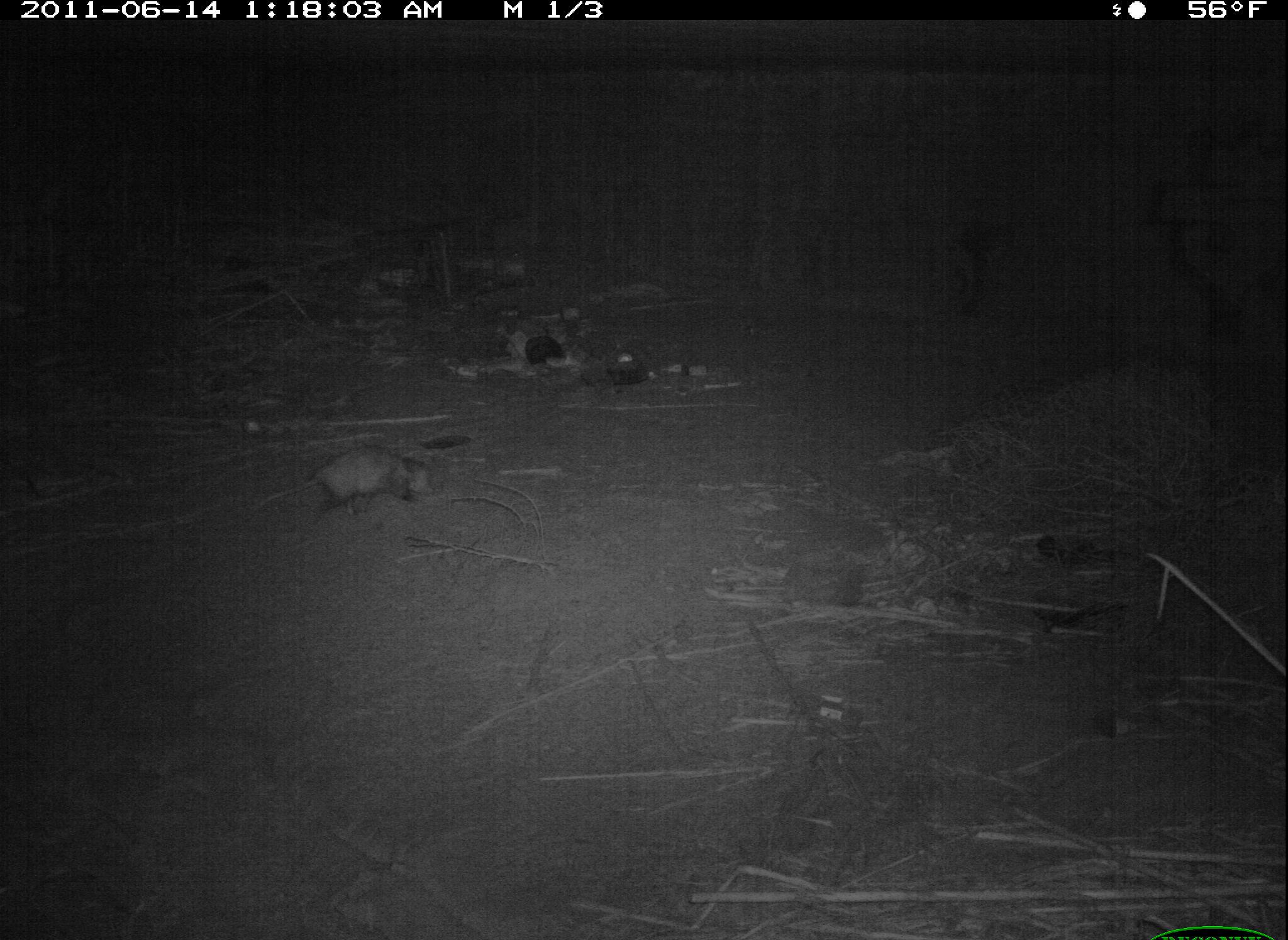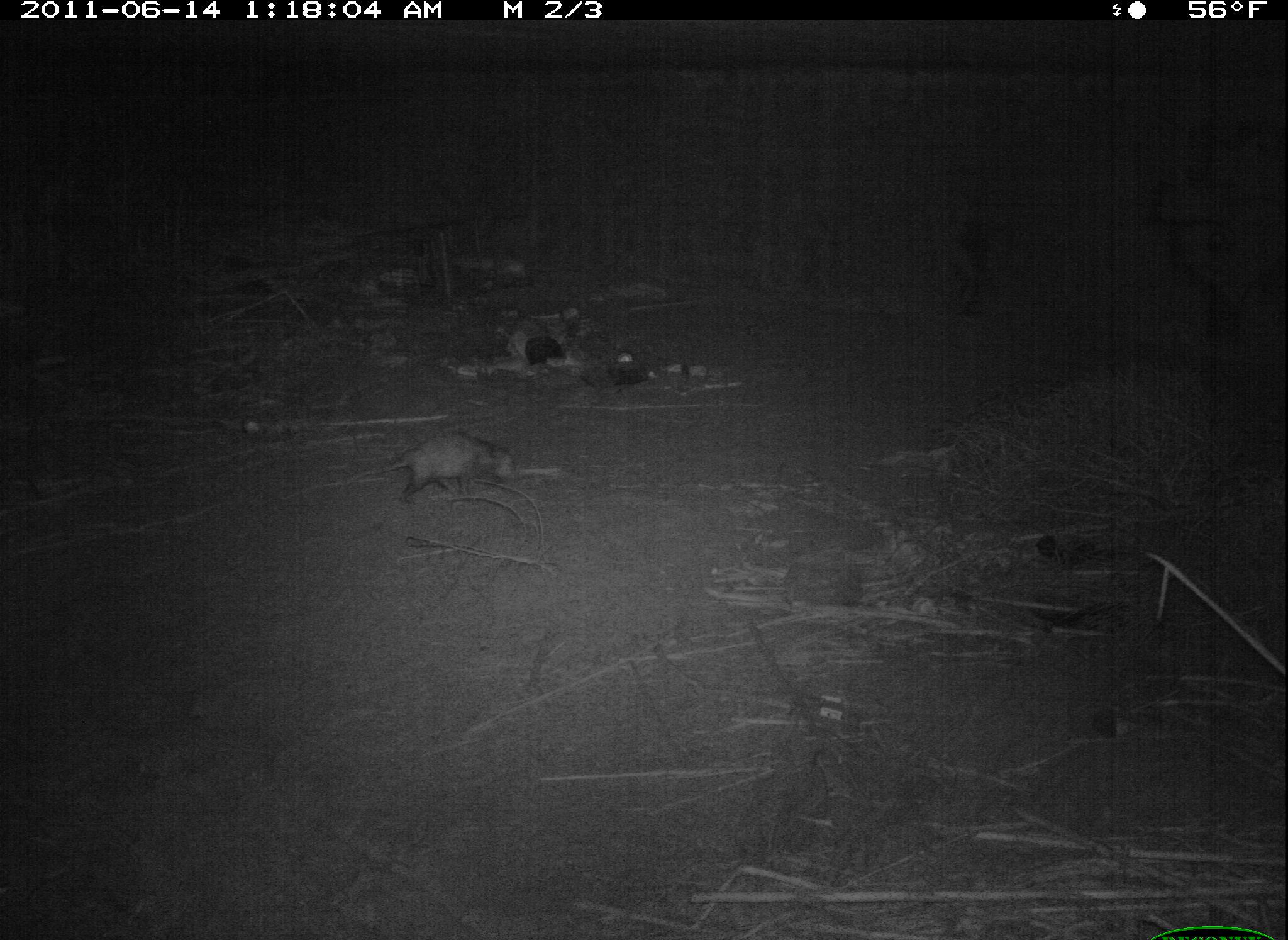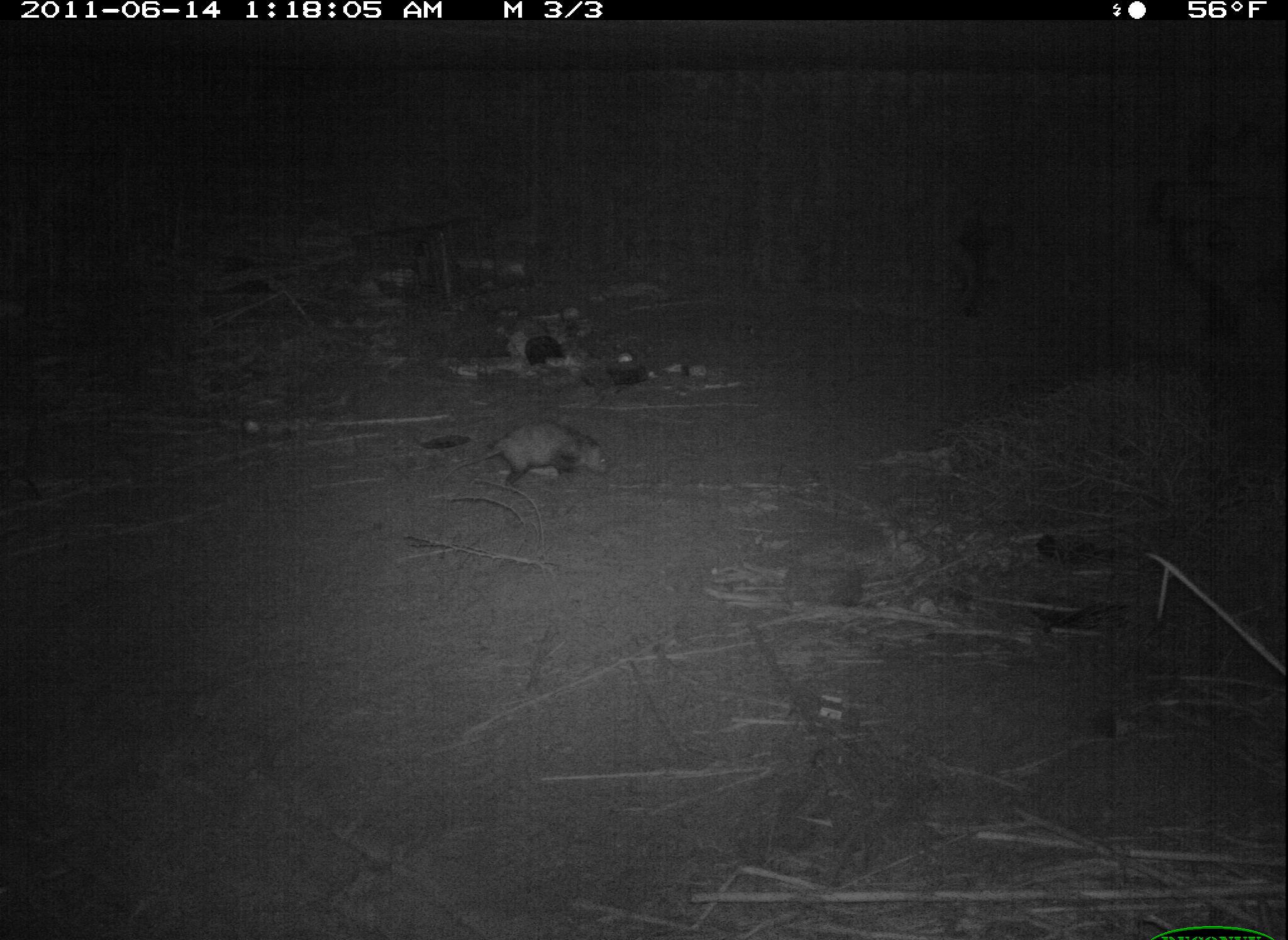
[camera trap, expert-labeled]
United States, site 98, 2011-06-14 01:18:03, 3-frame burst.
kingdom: Animalia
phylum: Chordata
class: Mammalia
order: Didelphimorphia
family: Didelphidae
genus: Didelphis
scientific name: Didelphis virginiana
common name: virginia opossum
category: opossum